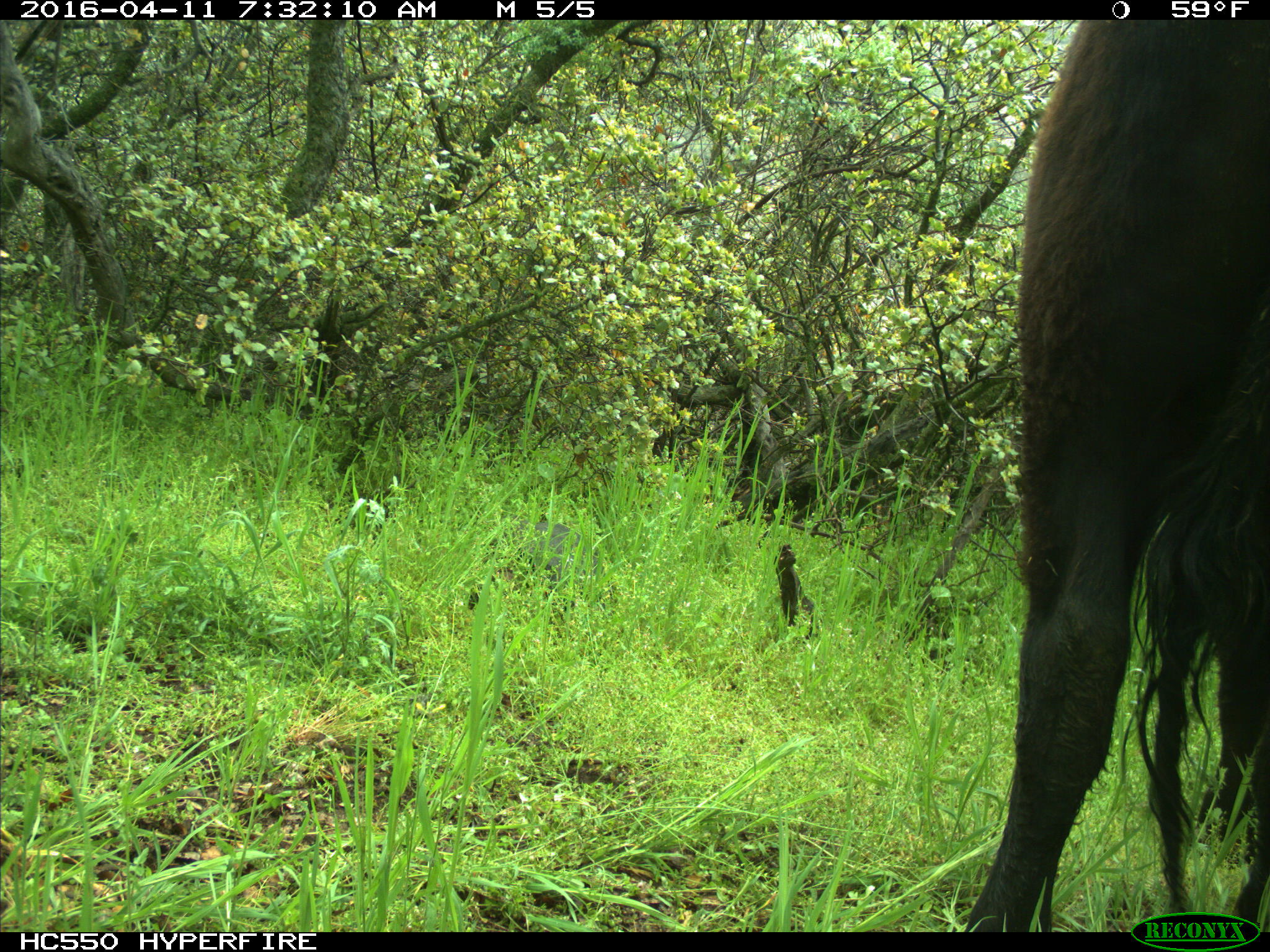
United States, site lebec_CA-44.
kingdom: Animalia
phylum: Chordata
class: Mammalia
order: Artiodactyla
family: Bovidae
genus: Bos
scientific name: Bos taurus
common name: domestic cow